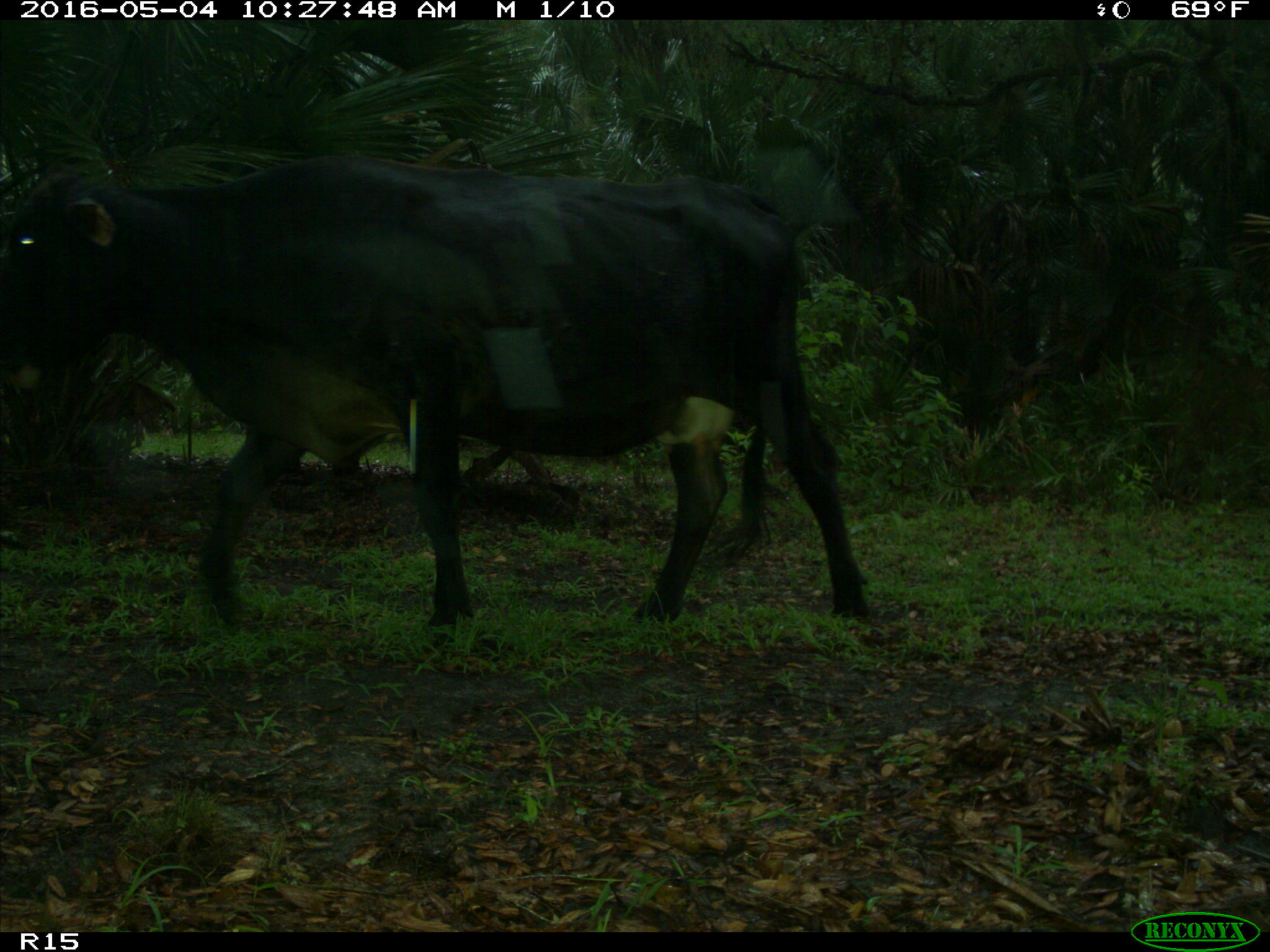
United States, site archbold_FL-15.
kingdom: Animalia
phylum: Chordata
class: Mammalia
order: Artiodactyla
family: Bovidae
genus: Bos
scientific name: Bos taurus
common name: domestic cow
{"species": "Bos taurus (domestic cow)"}